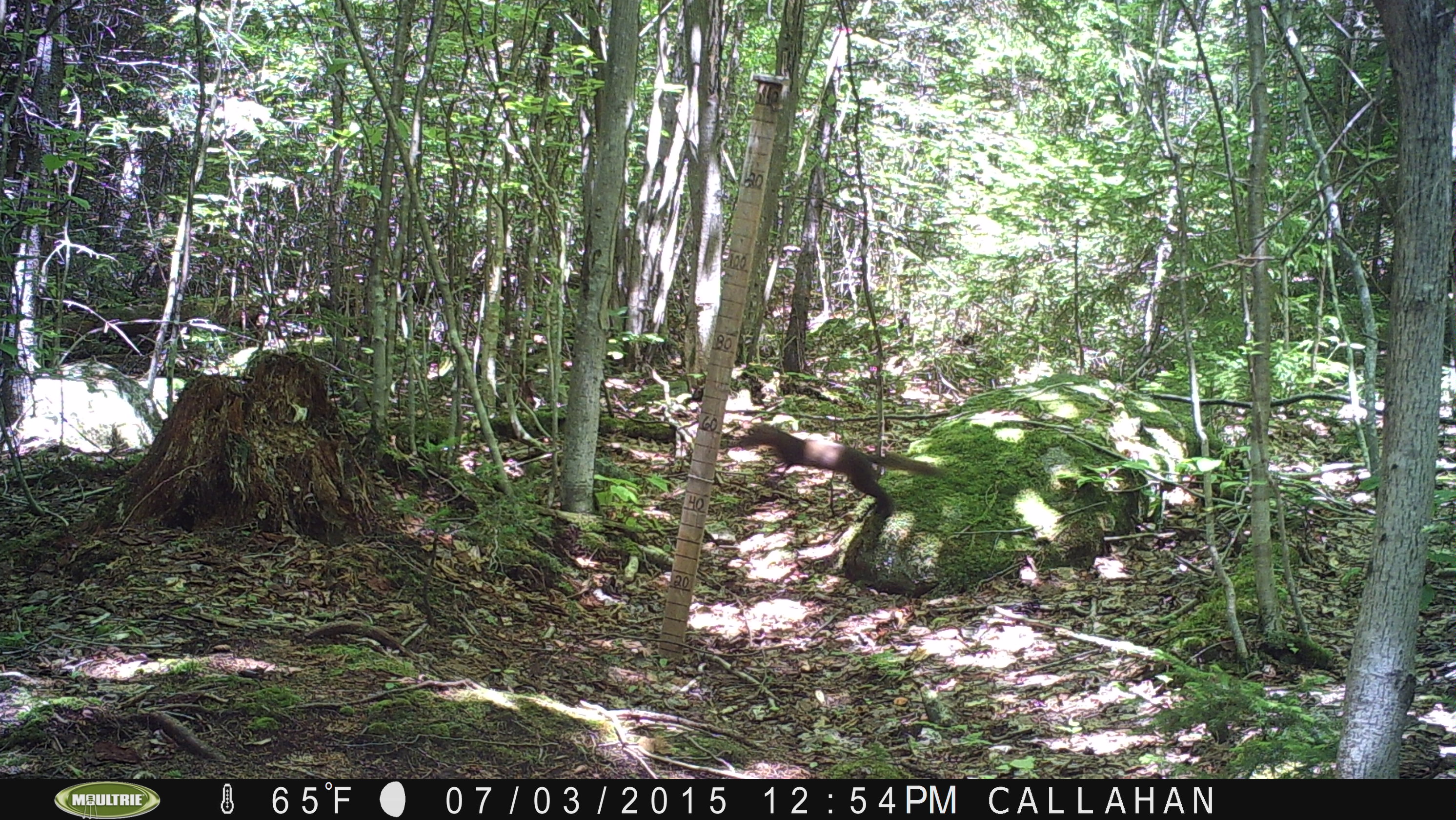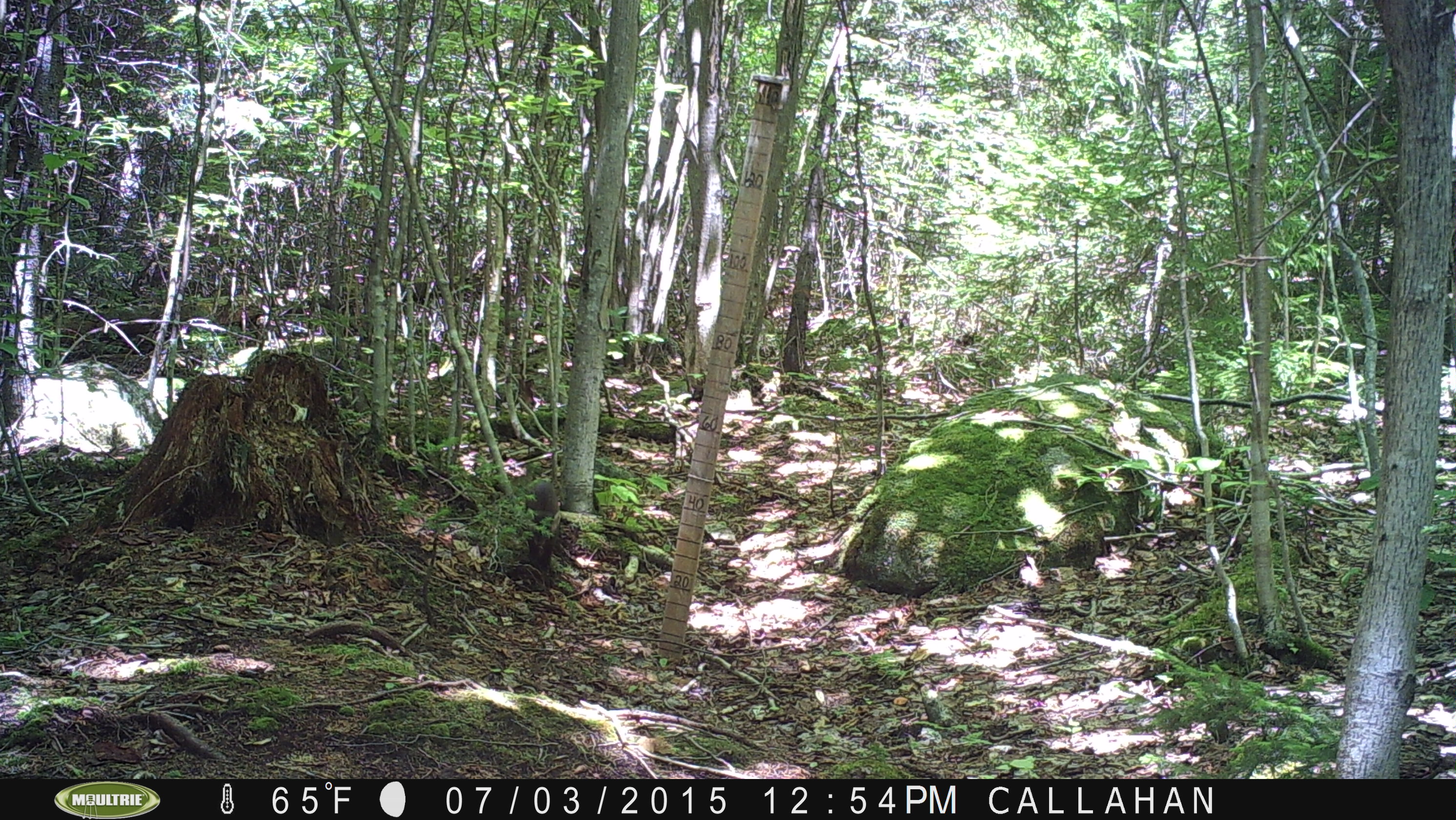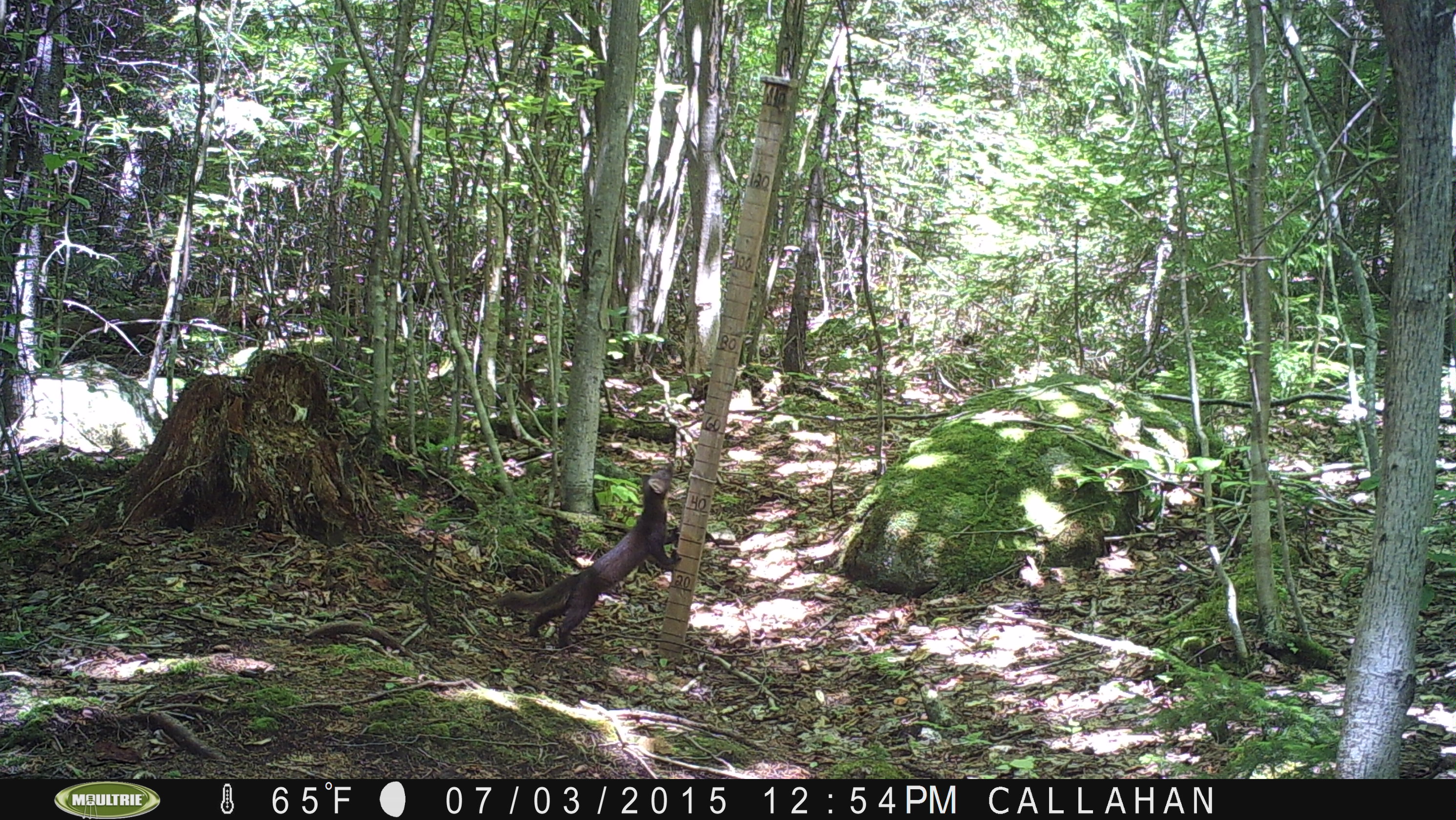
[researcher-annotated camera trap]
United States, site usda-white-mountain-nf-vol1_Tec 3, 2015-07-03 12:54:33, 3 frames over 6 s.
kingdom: Animalia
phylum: Chordata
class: Mammalia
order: Carnivora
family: Mustelidae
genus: Martes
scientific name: Martes americana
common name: american marten